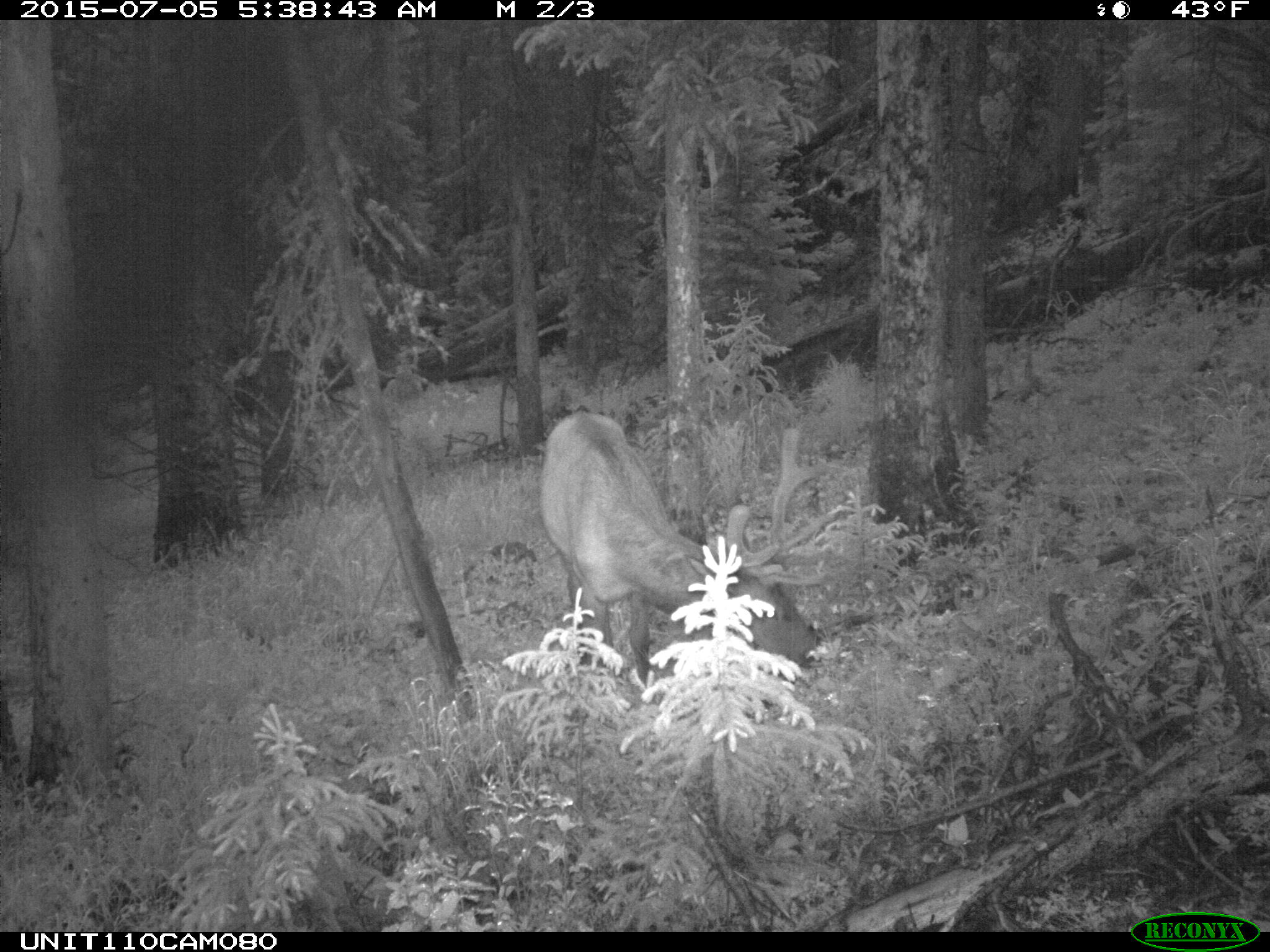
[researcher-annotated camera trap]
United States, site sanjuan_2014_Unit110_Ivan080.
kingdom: Animalia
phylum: Chordata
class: Mammalia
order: Artiodactyla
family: Cervidae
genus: Cervus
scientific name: Cervus elaphus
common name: red deer